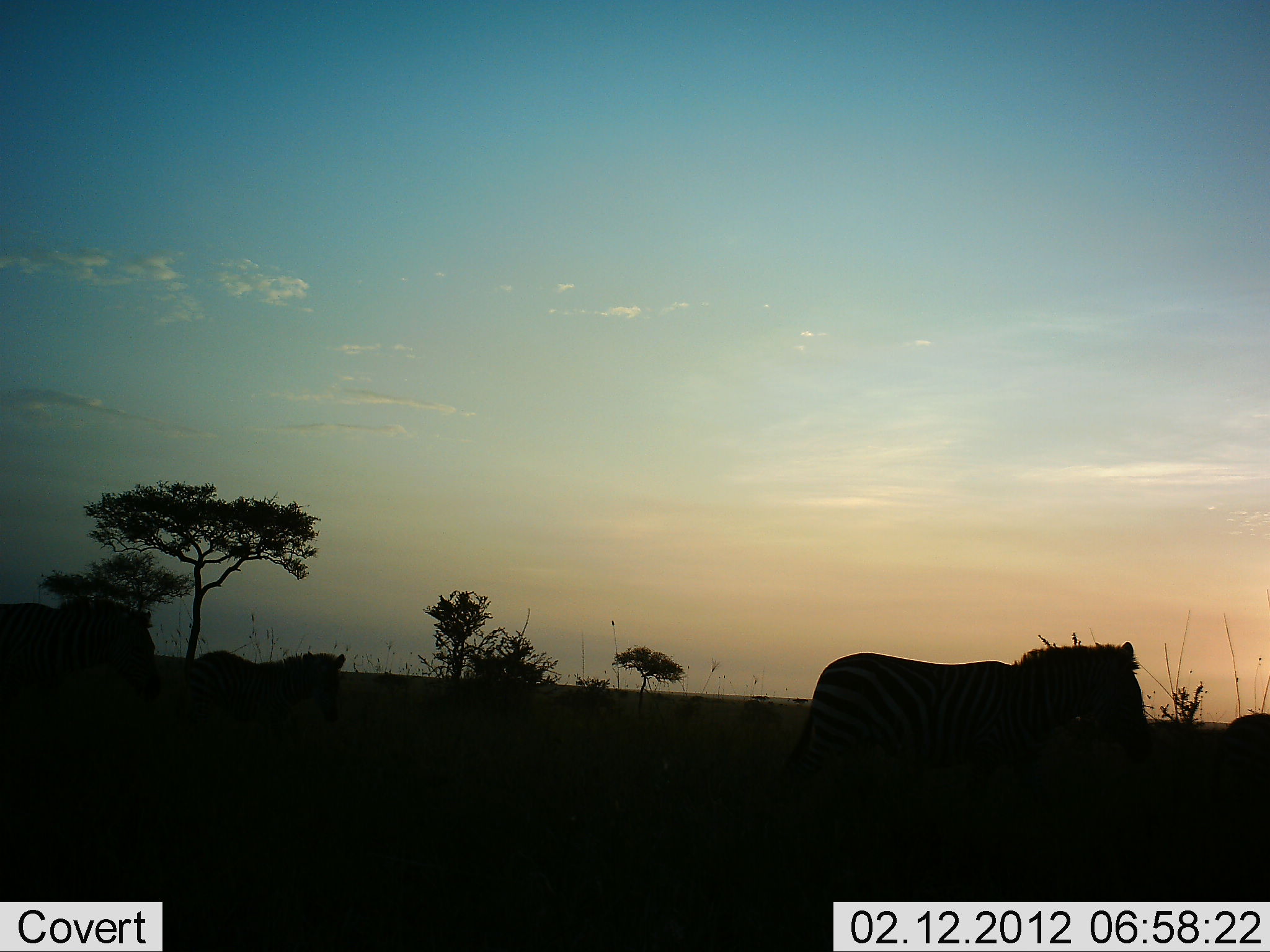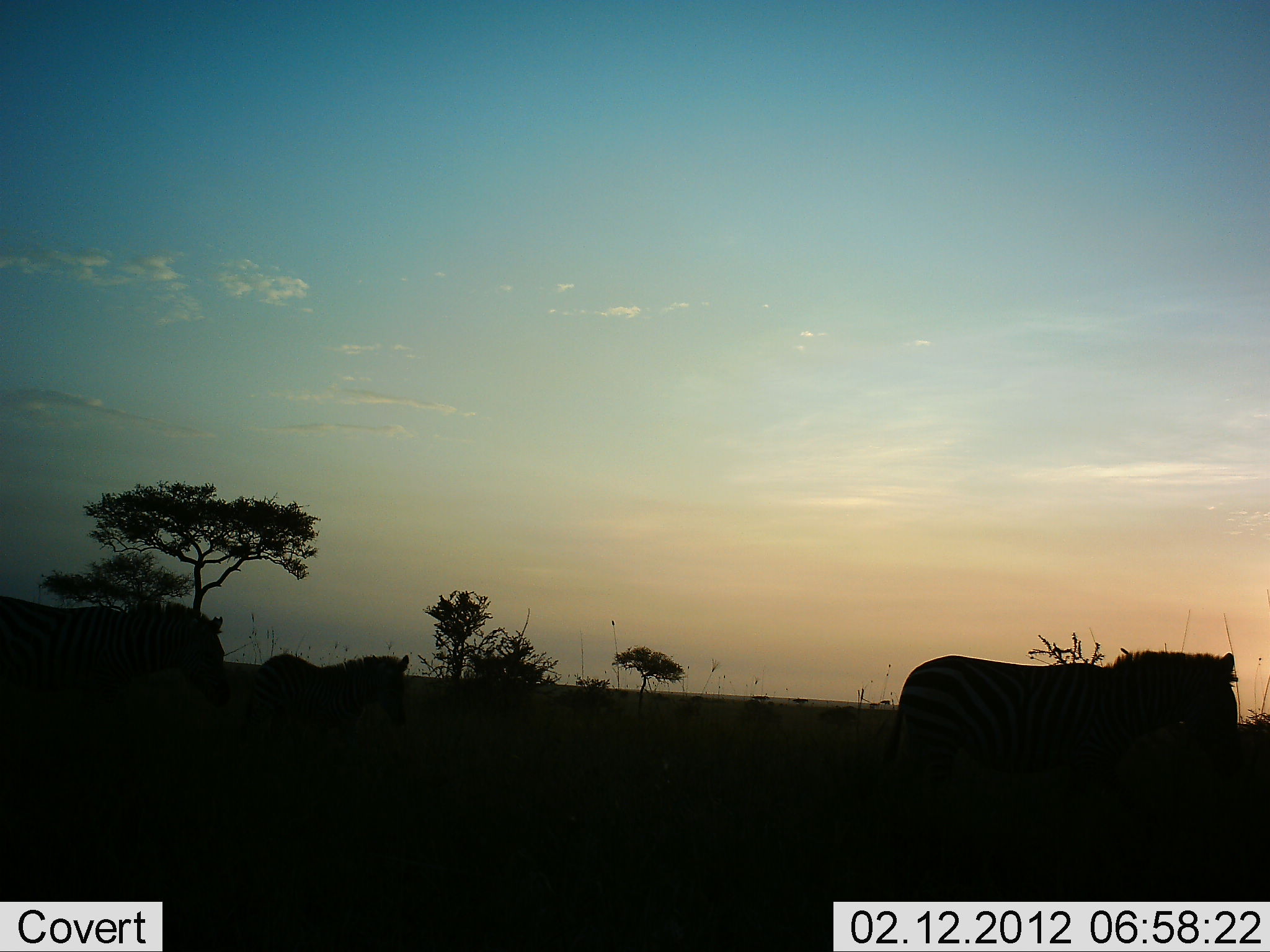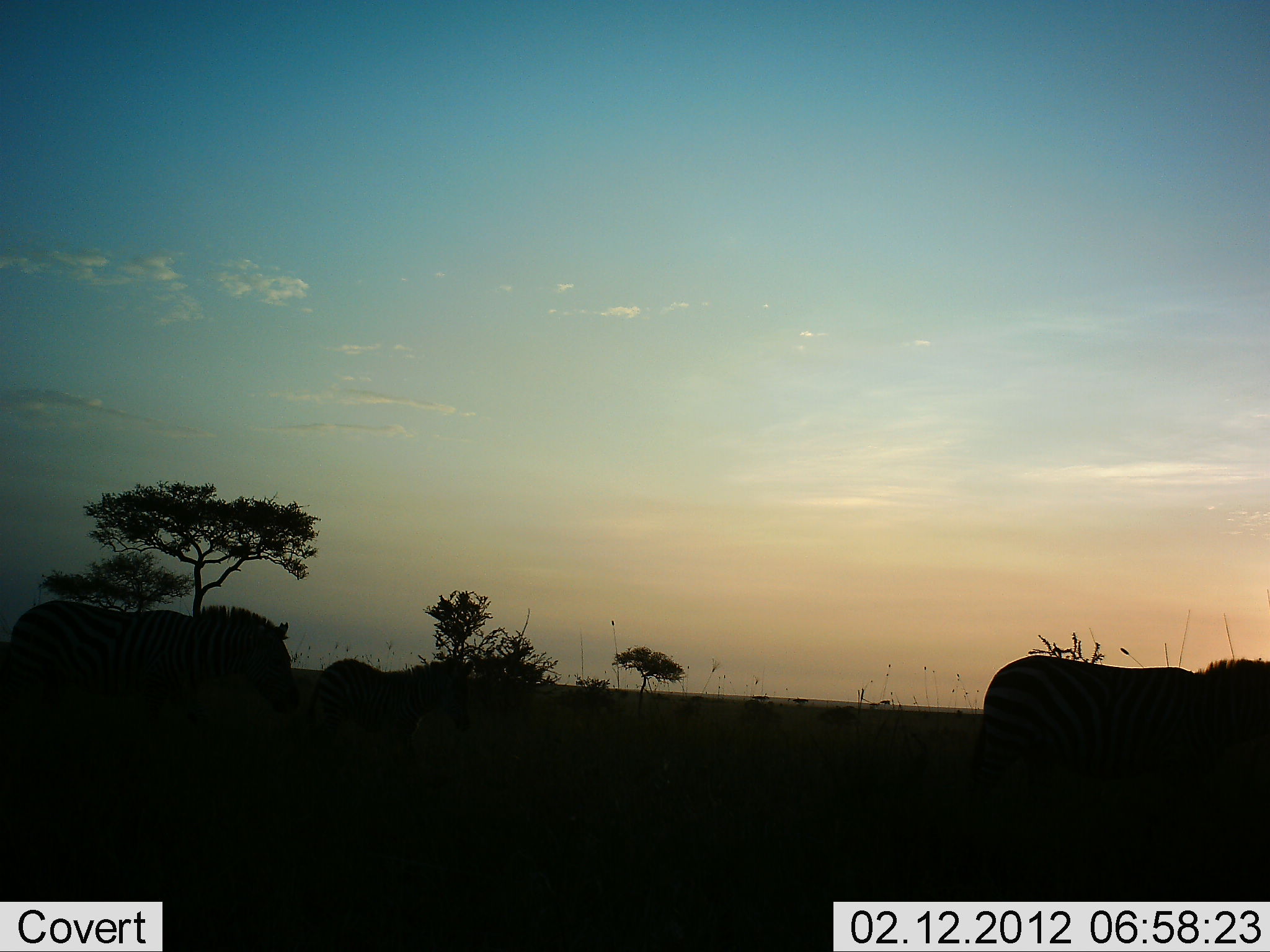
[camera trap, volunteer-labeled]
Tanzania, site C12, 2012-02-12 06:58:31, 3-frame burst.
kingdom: Animalia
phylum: Chordata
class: Mammalia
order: Perissodactyla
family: Equidae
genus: Equus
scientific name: Equus quagga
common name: plains zebra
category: zebra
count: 4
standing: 11%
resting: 0%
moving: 100%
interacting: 0%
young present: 26%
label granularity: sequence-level